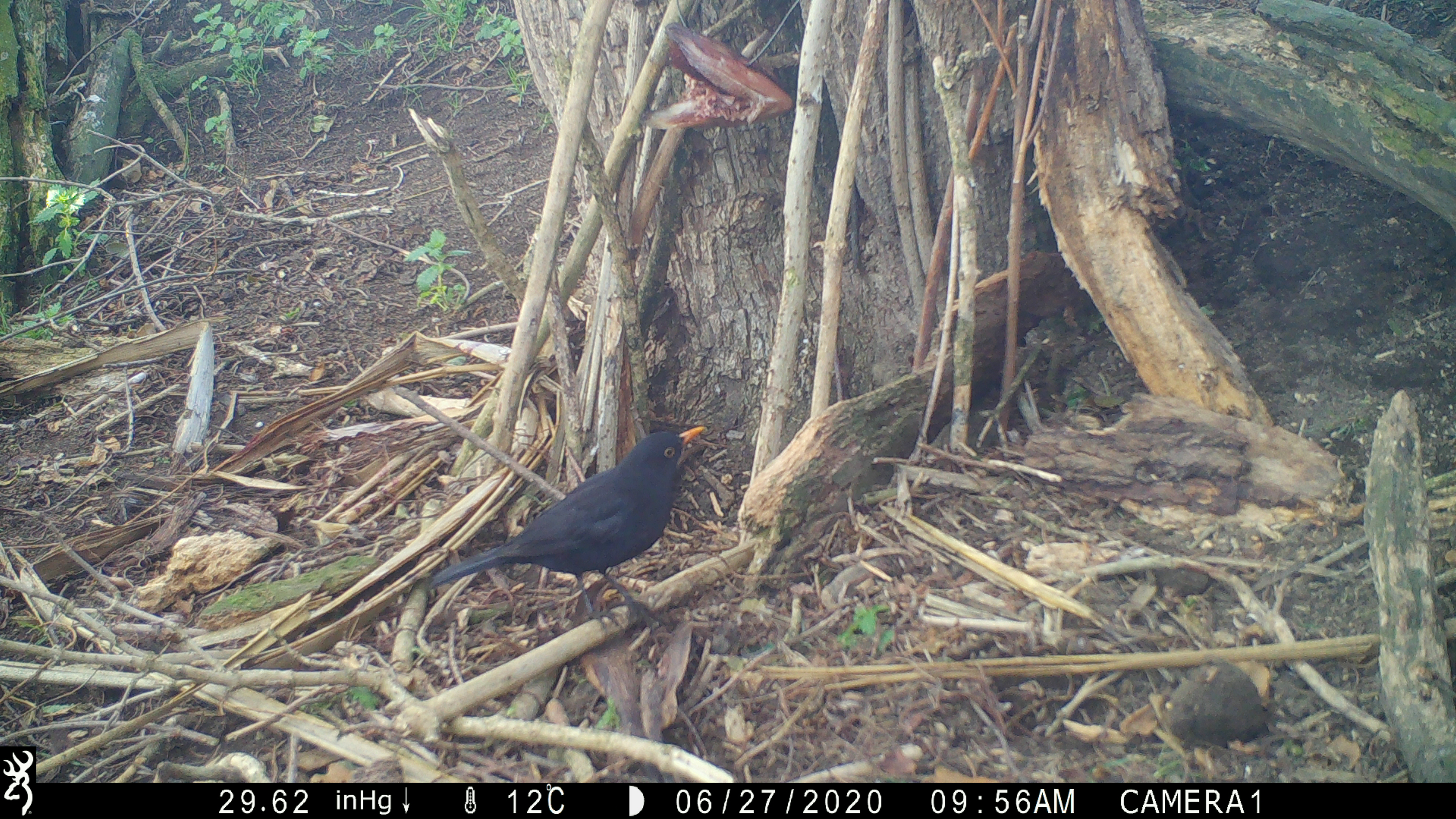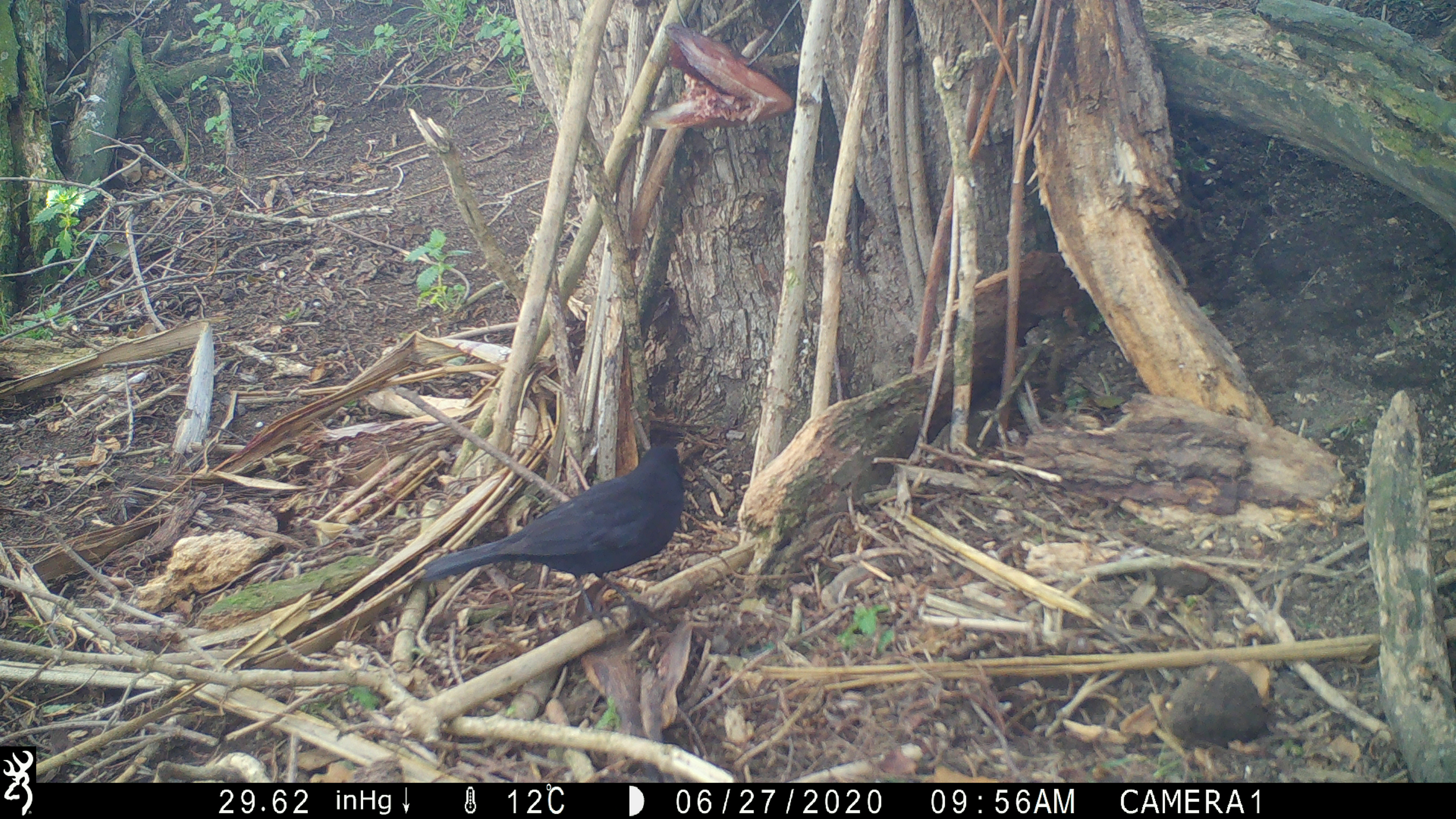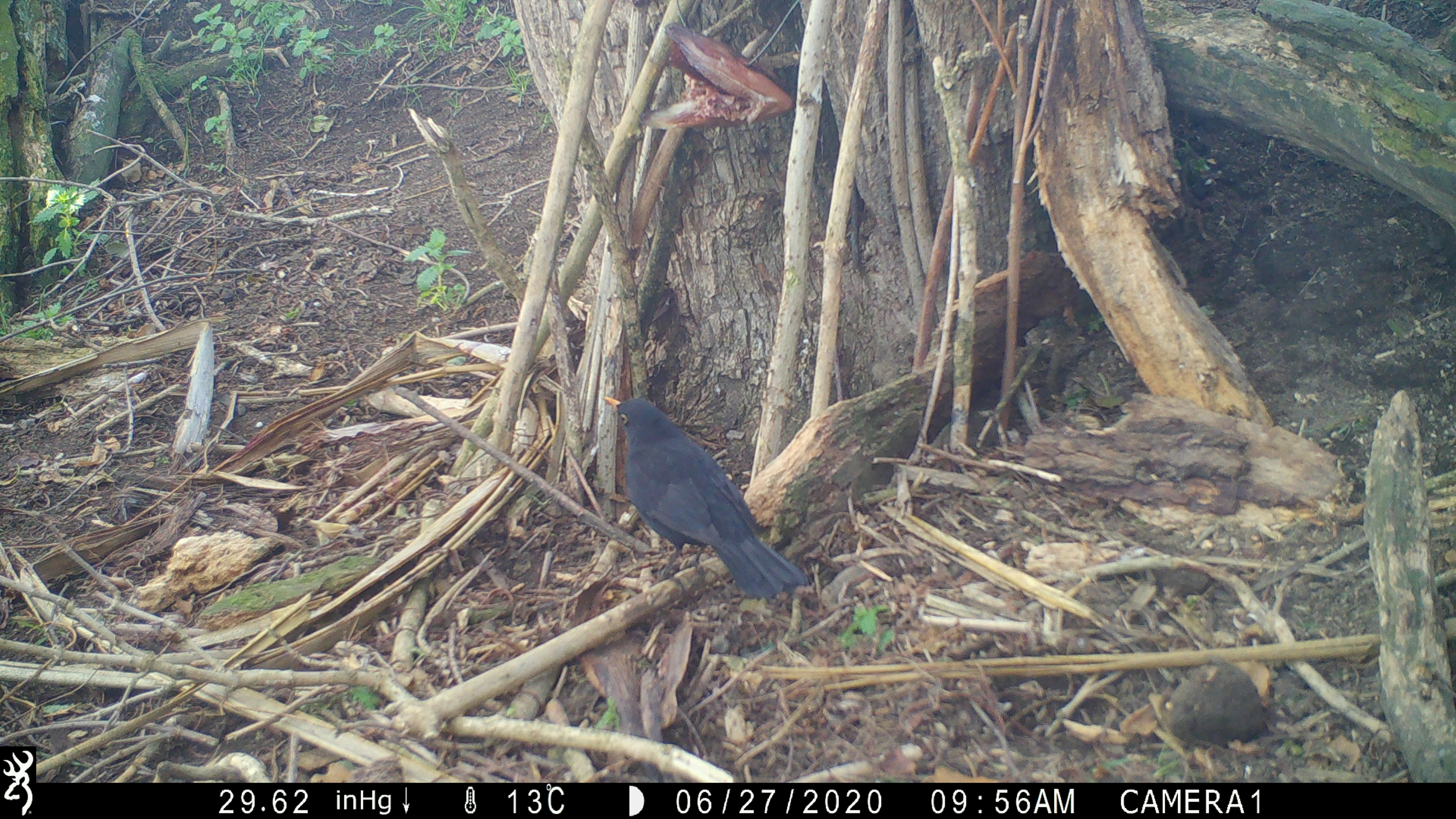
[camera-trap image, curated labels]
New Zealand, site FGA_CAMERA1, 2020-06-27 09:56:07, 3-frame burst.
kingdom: Animalia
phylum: Chordata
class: Aves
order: Passeriformes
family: Turdidae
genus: Turdus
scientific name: Turdus merula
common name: eurasian blackbird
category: blackbird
Blackbird (eurasian blackbird) (Turdus merula).